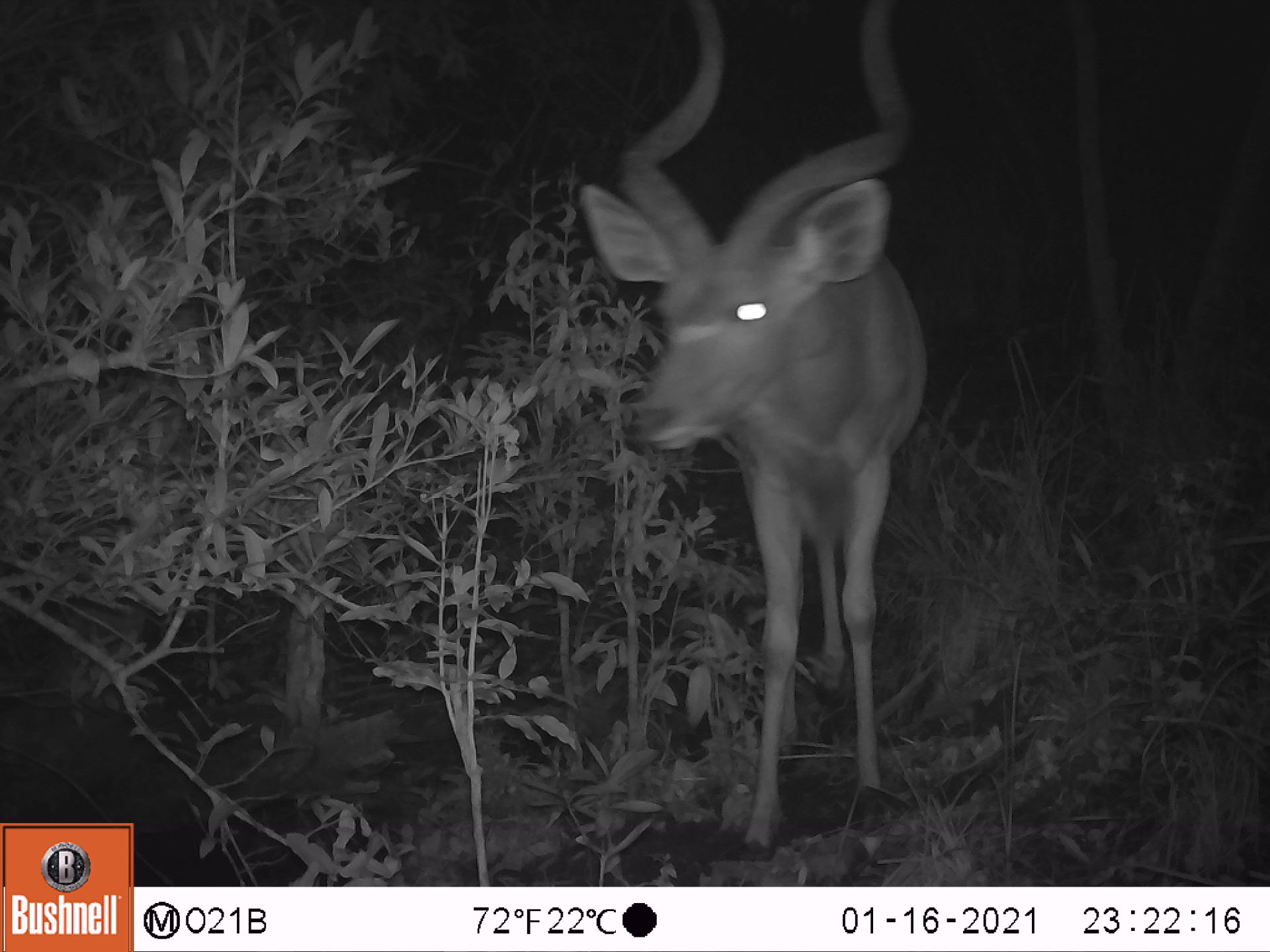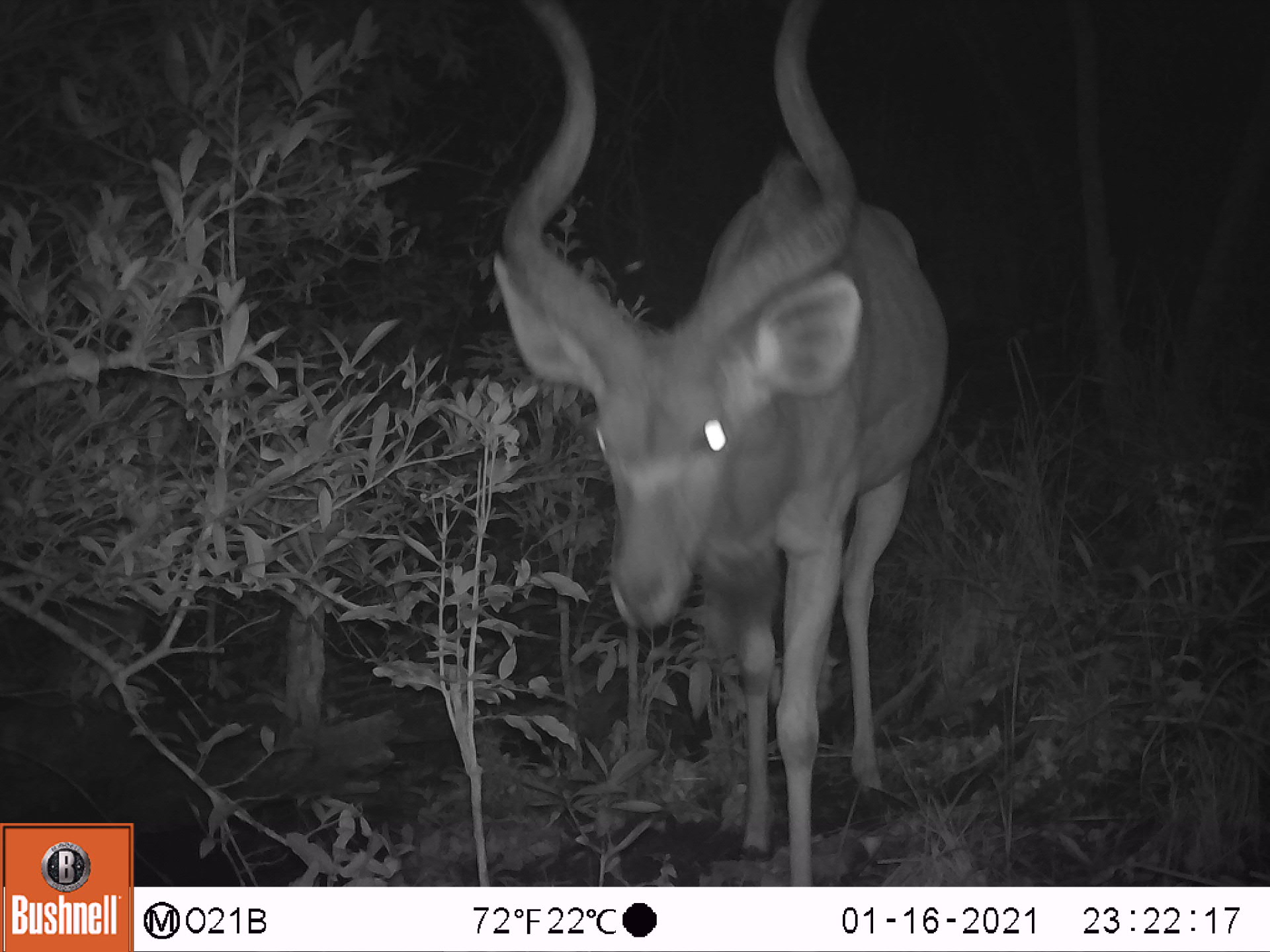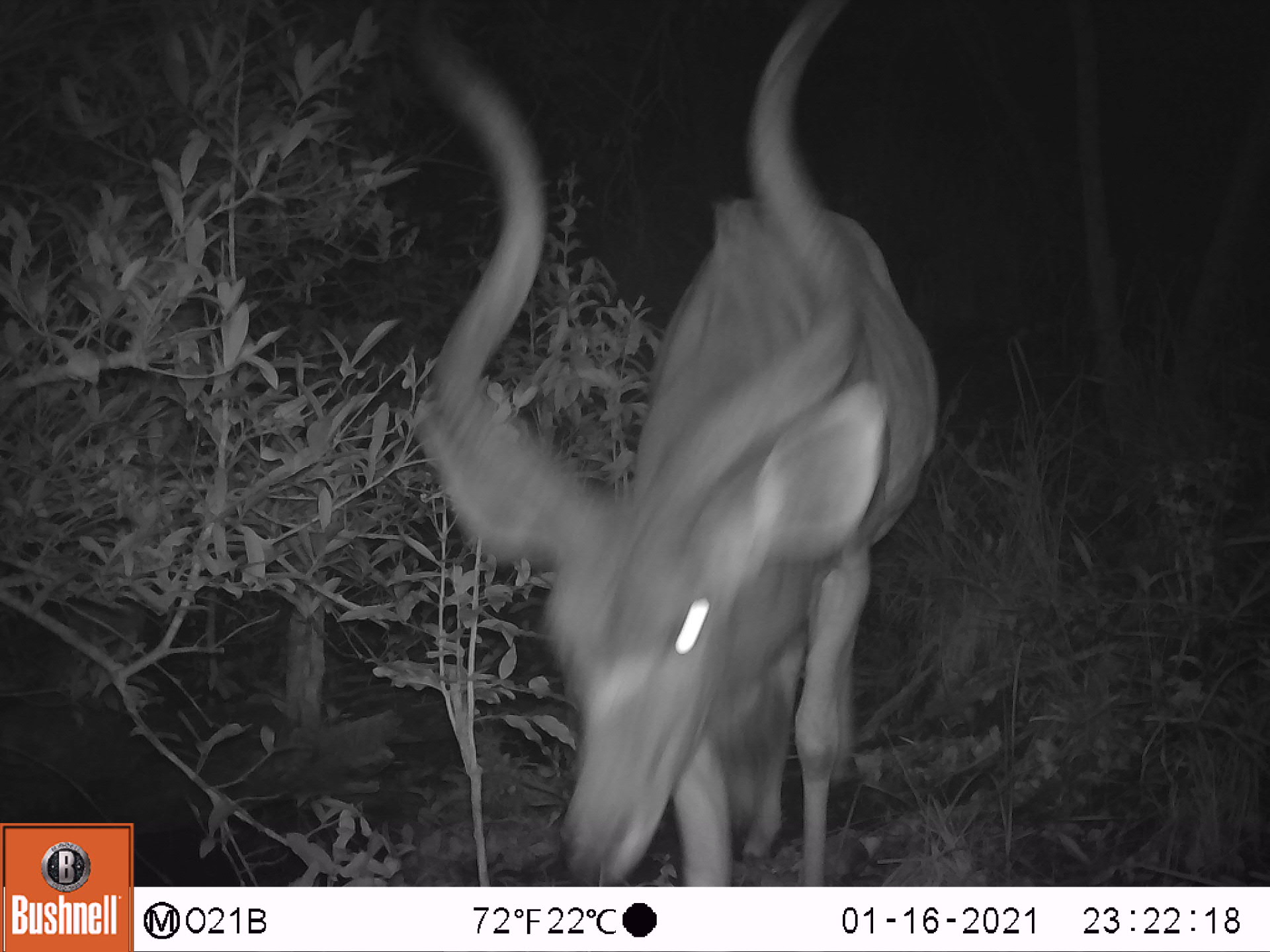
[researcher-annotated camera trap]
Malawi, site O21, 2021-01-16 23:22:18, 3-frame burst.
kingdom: Animalia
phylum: Chordata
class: Mammalia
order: Artiodactyla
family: Bovidae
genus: Tragelaphus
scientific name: Tragelaphus strepsiceros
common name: greater kudu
Greater kudu (Tragelaphus strepsiceros), count 1.